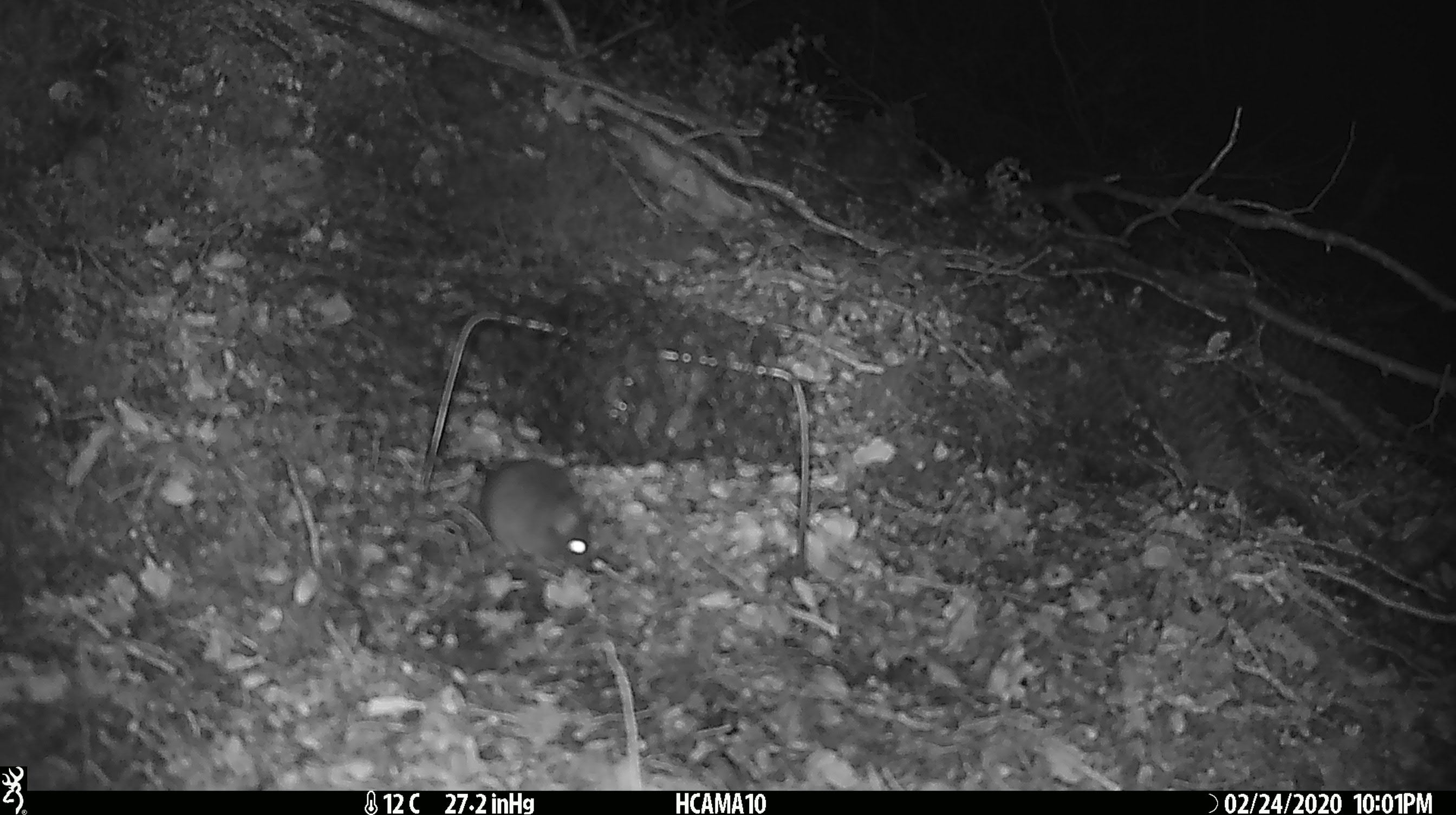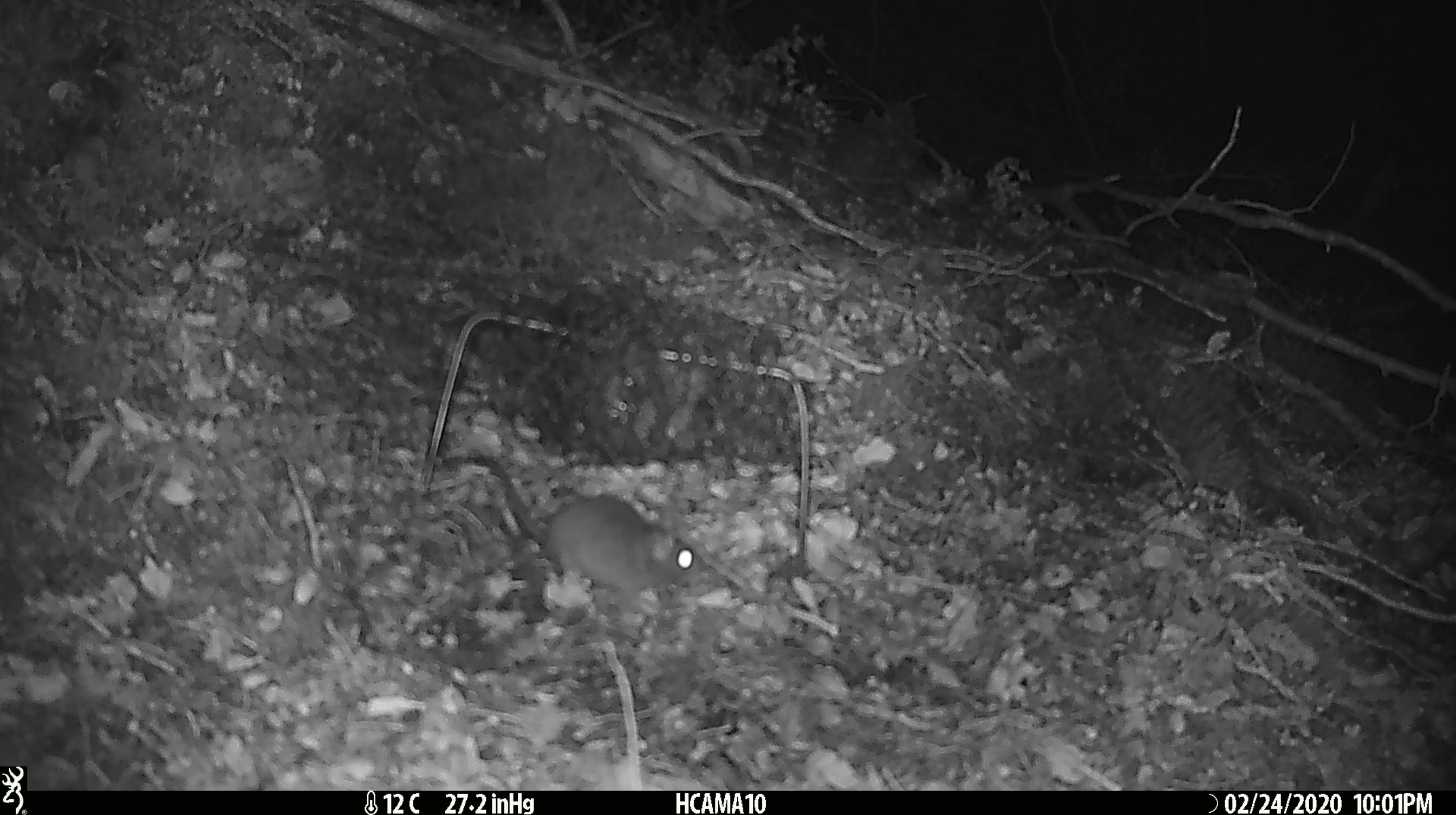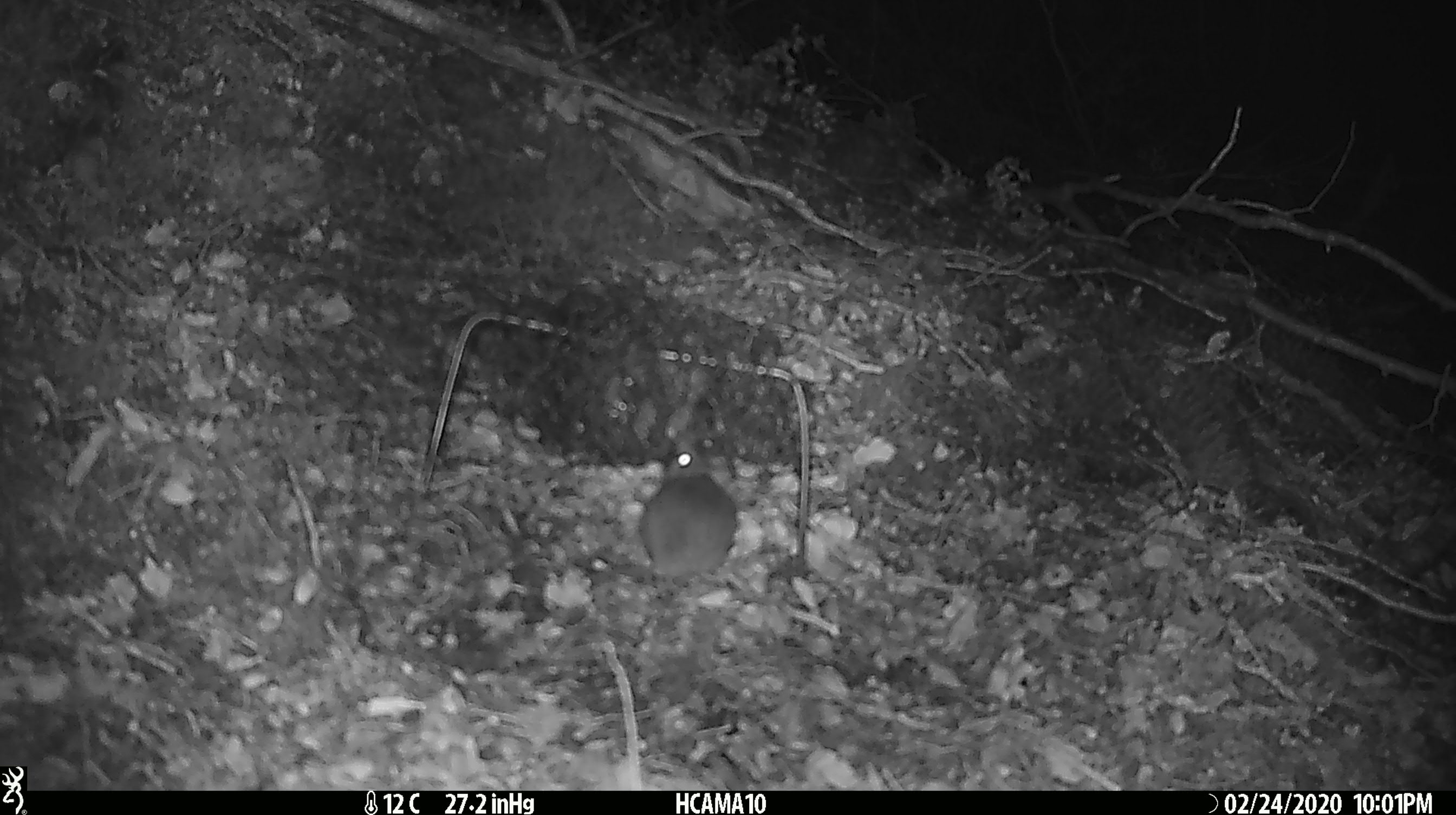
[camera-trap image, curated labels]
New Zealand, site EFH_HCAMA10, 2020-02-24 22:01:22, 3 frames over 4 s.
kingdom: Animalia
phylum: Chordata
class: Mammalia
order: Rodentia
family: Muridae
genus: Mus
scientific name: Mus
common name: mouse